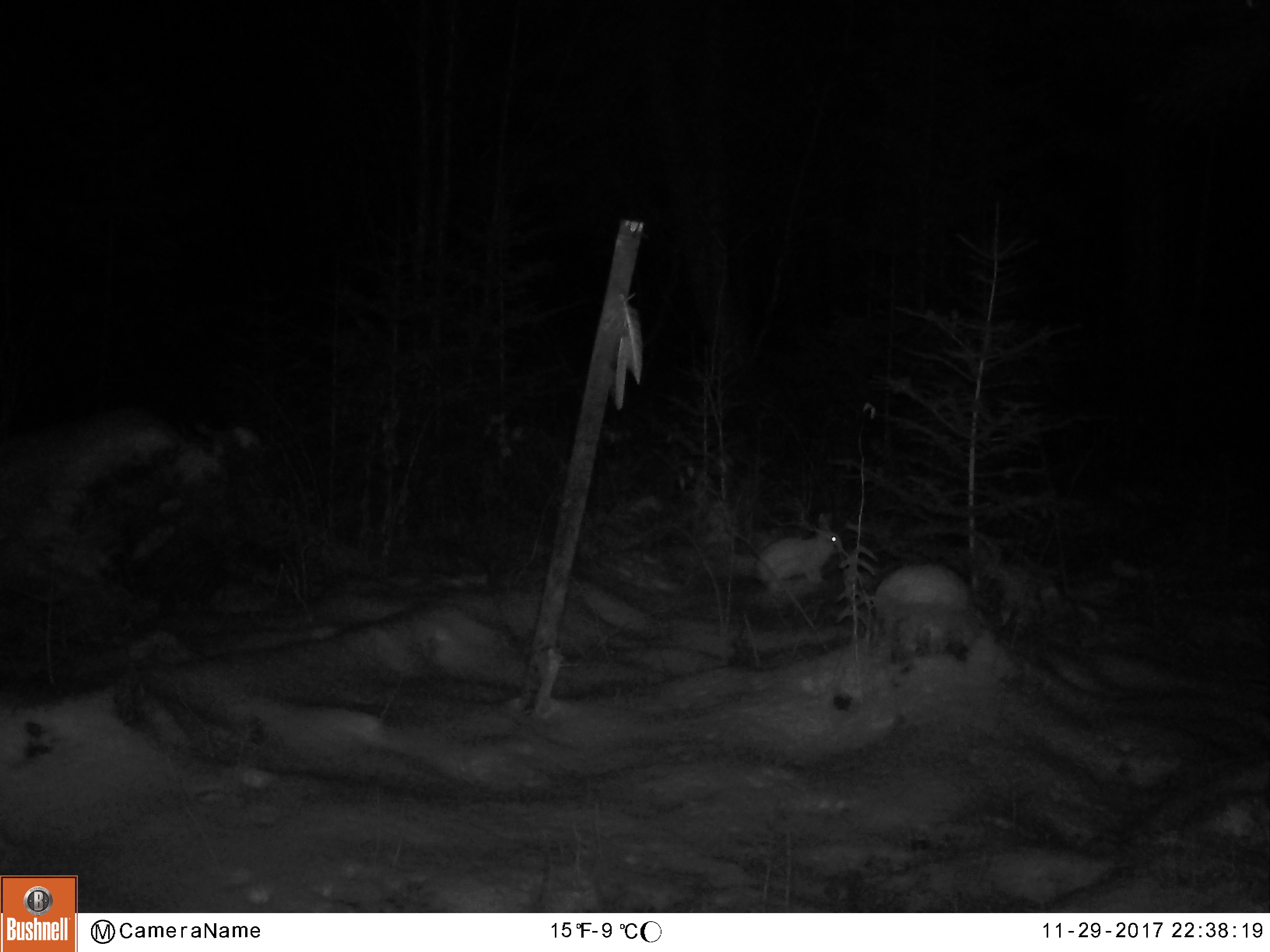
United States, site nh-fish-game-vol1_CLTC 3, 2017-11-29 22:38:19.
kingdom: Animalia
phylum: Chordata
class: Mammalia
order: Lagomorpha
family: Leporidae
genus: Lepus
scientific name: Lepus americanus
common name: snowshoe hare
Snowshoe hare (Lepus americanus).